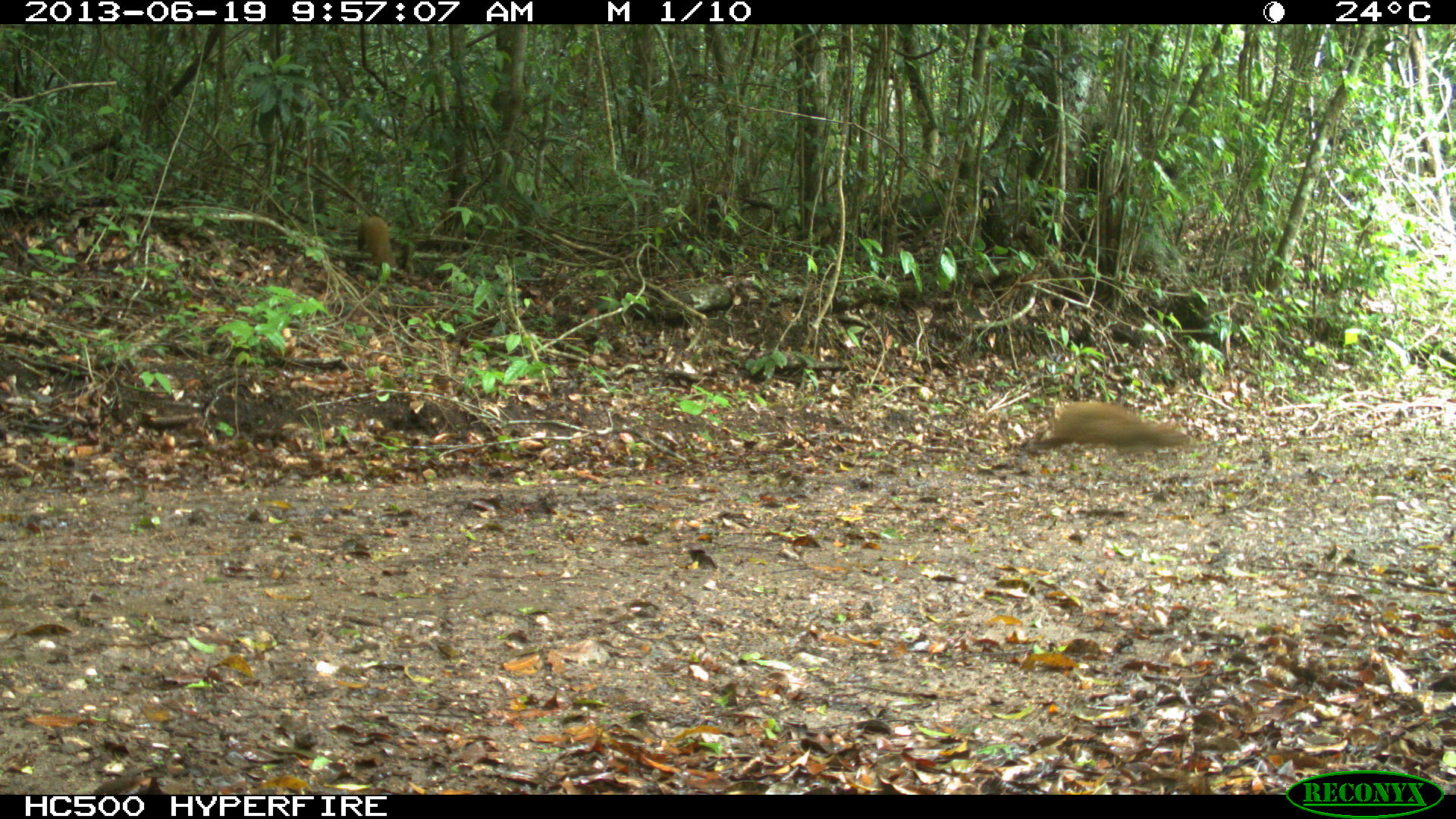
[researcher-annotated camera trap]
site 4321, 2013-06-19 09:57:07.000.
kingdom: Animalia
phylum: Chordata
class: Mammalia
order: Rodentia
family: Dasyproctidae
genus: Dasyprocta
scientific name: Dasyprocta punctata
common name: central american agouti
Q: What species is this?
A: Dasyprocta punctata (central american agouti).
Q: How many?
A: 1.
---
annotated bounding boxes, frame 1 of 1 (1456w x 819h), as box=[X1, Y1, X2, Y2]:
dasyprocta punctata: box=[1037, 399, 1193, 449]; box=[353, 214, 400, 271]